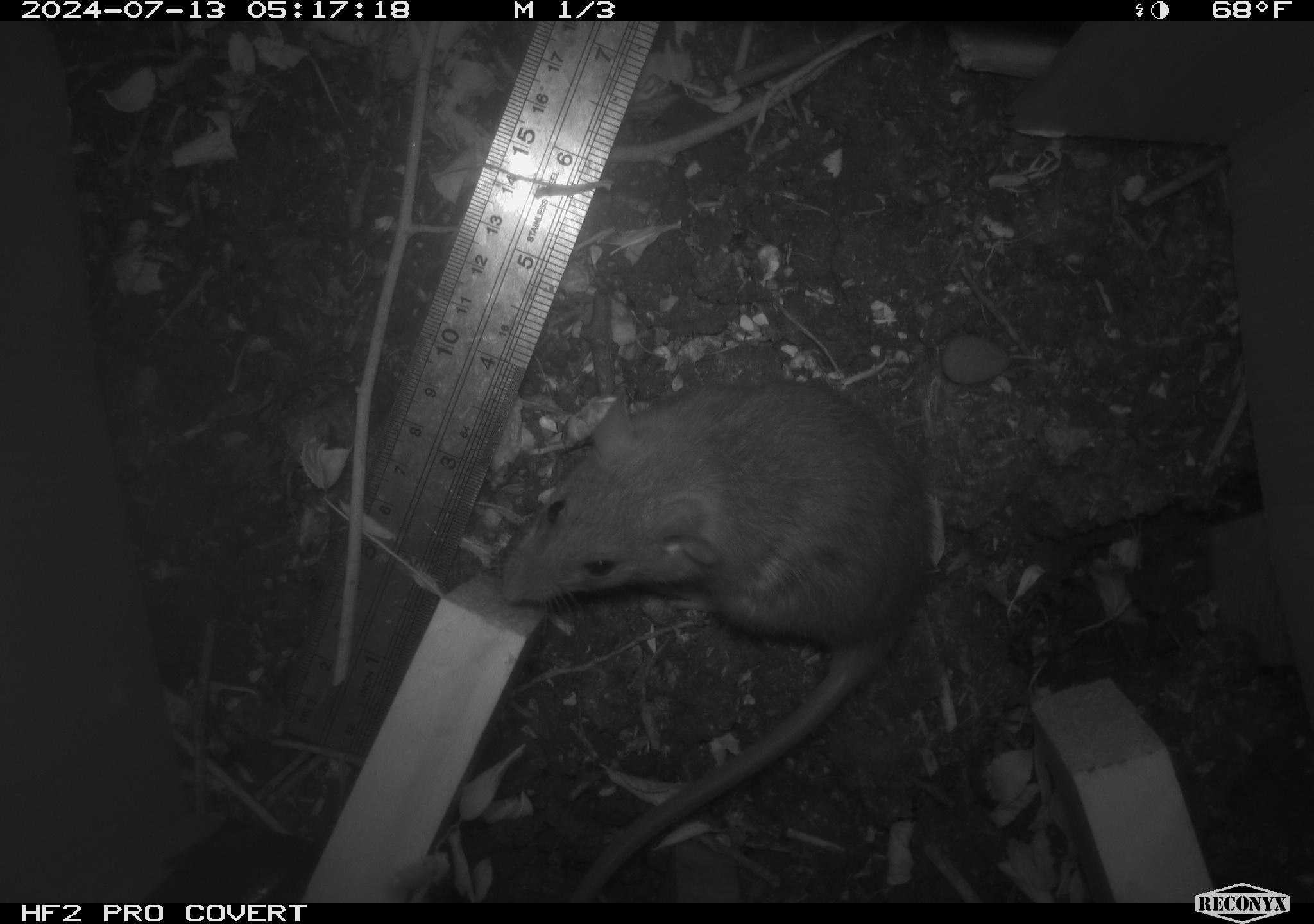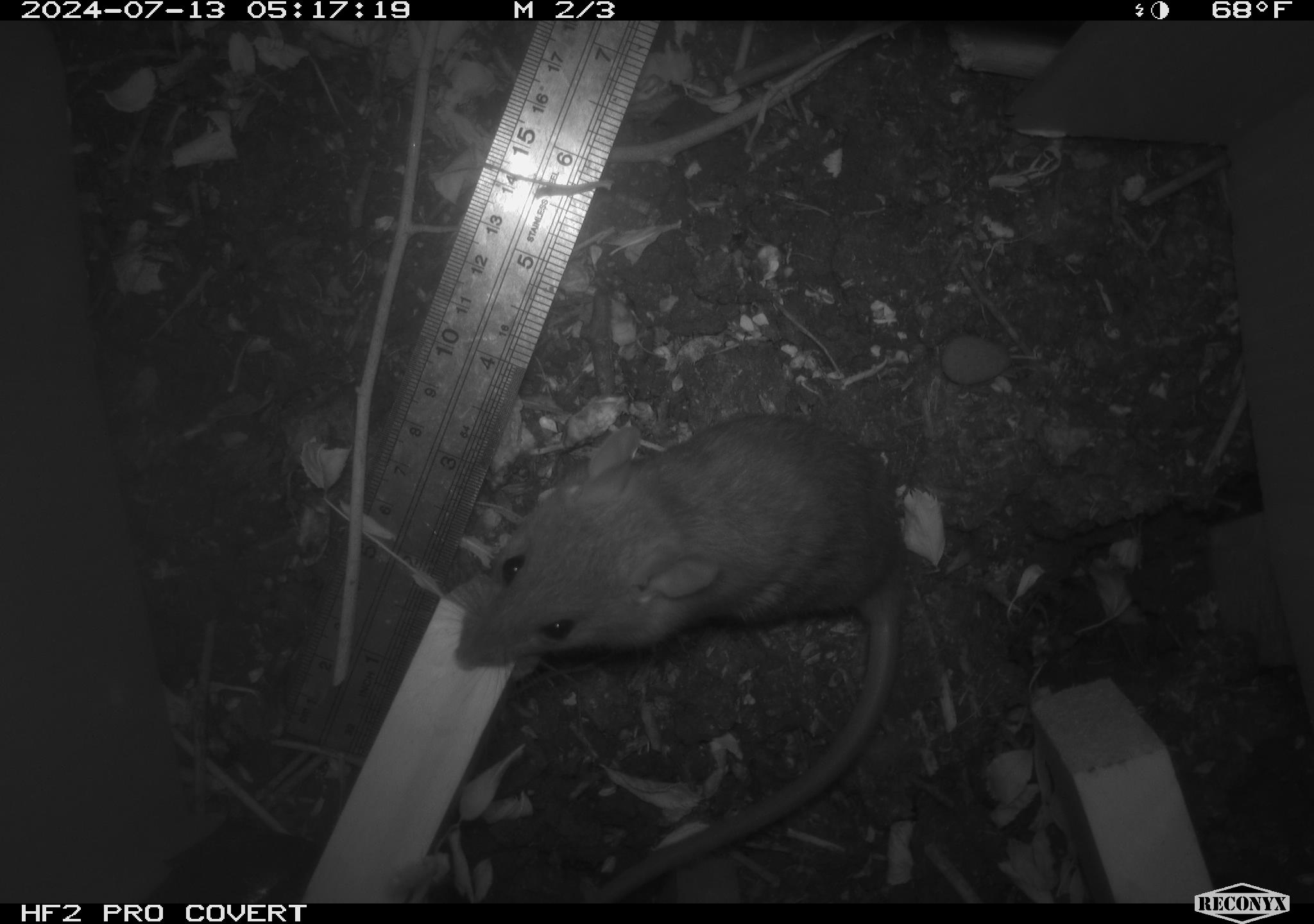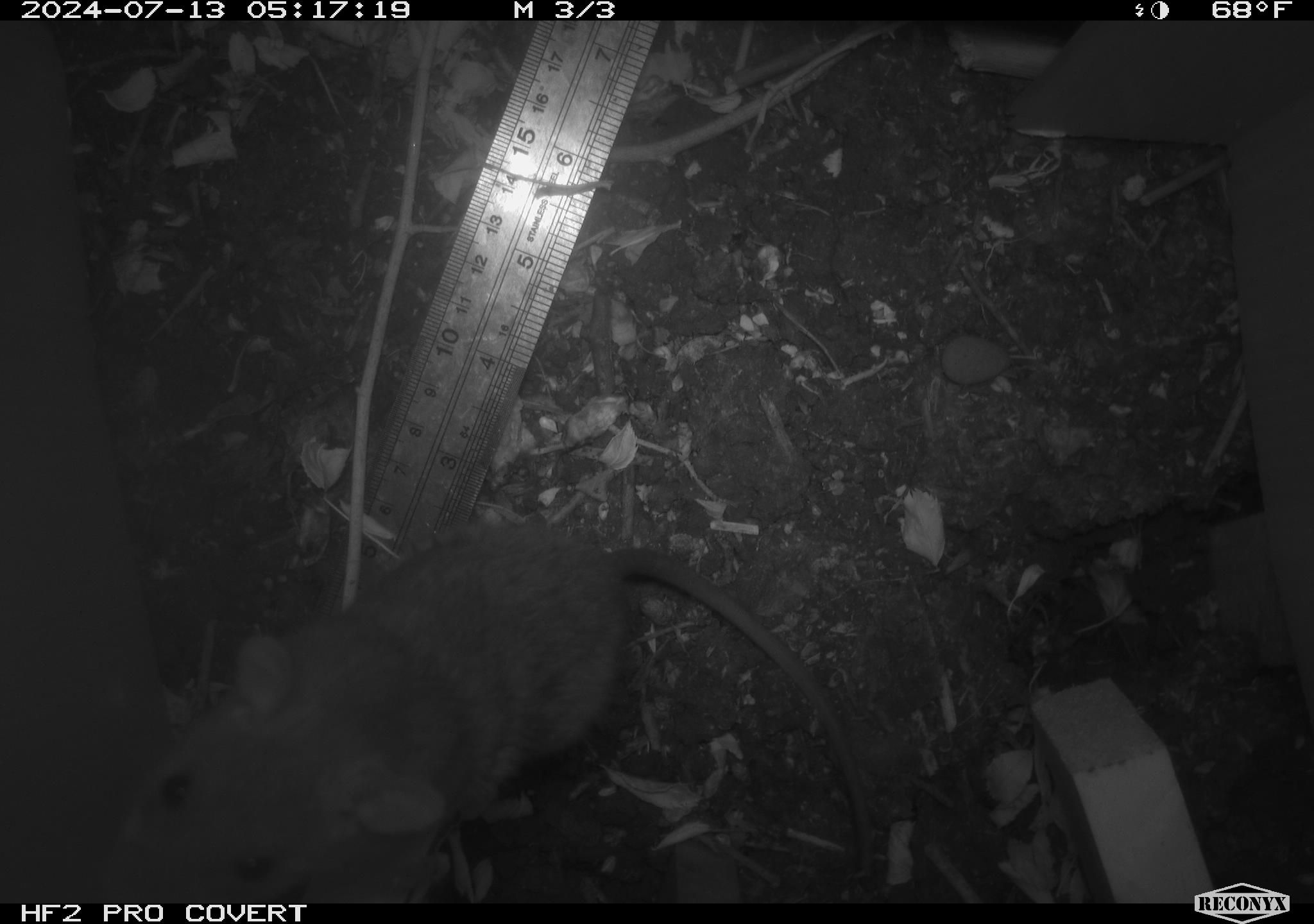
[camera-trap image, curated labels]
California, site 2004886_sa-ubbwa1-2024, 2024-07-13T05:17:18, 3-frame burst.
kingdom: Animalia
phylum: Chordata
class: Mammalia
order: Rodentia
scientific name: Rodentia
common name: woodrat or rat or mouse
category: woodrat or rat or mouse species